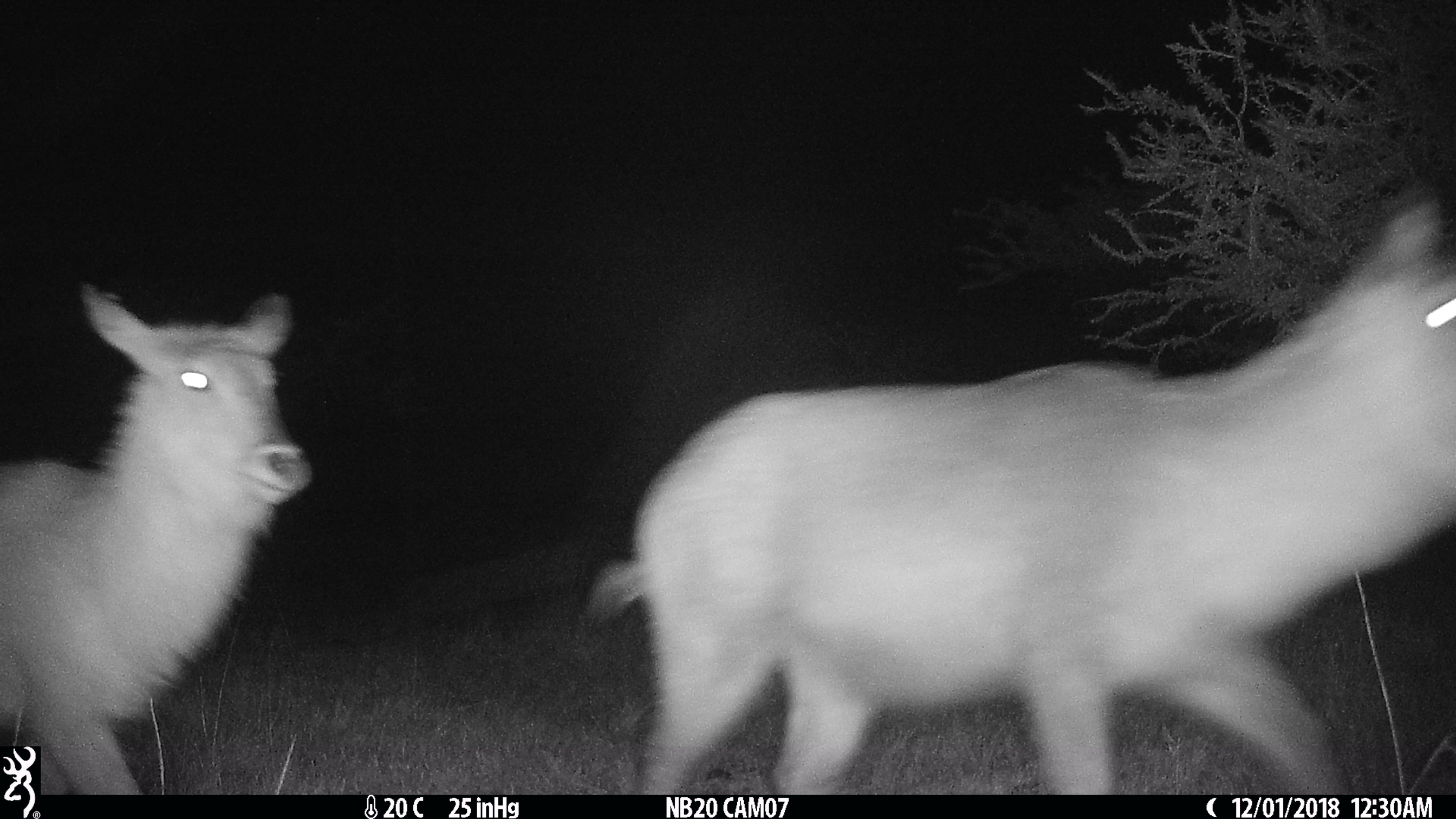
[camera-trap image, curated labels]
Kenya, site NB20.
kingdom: Animalia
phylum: Chordata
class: Mammalia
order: Artiodactyla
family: Bovidae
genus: Kobus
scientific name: Kobus ellipsiprymnus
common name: waterbuck